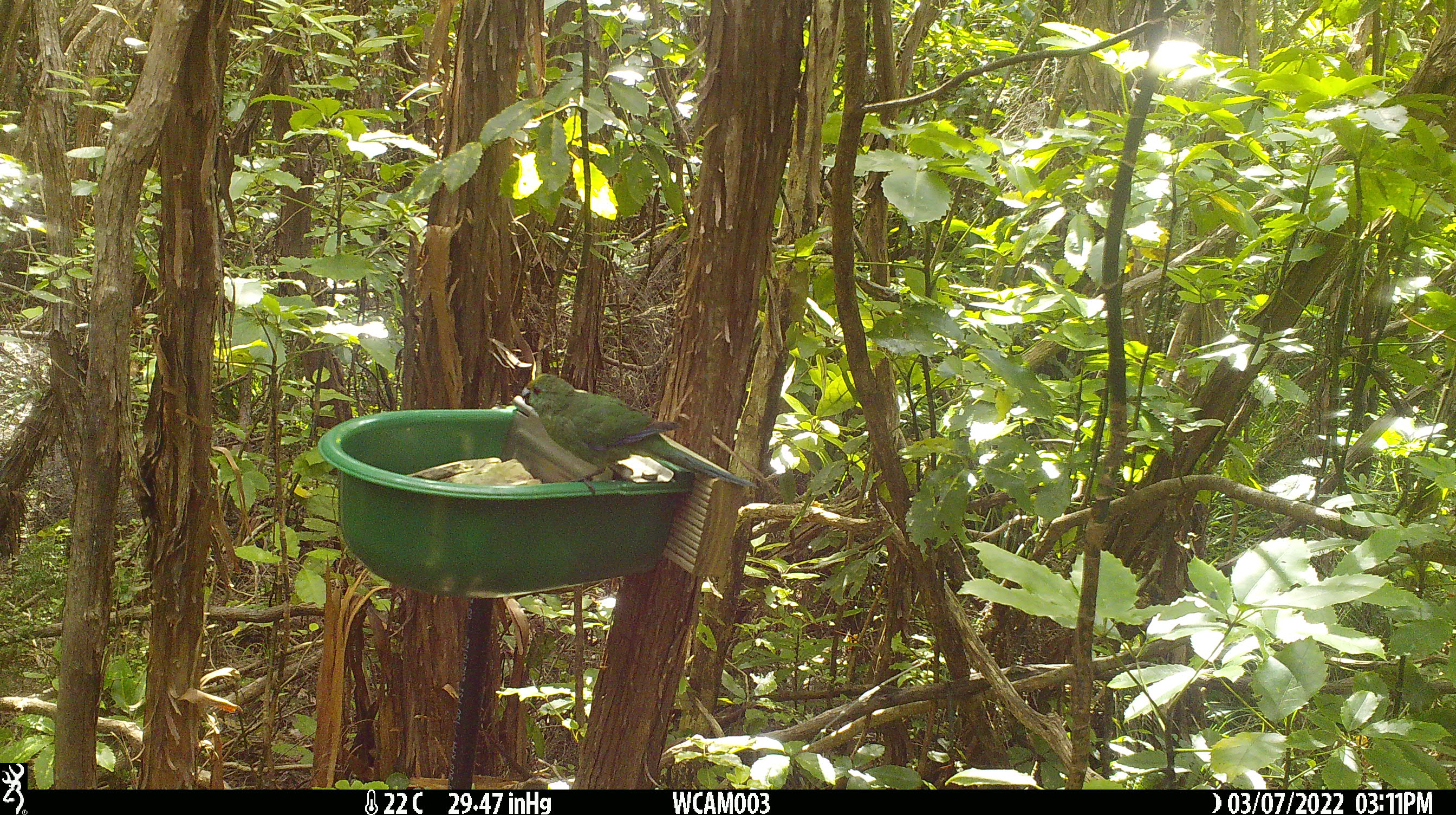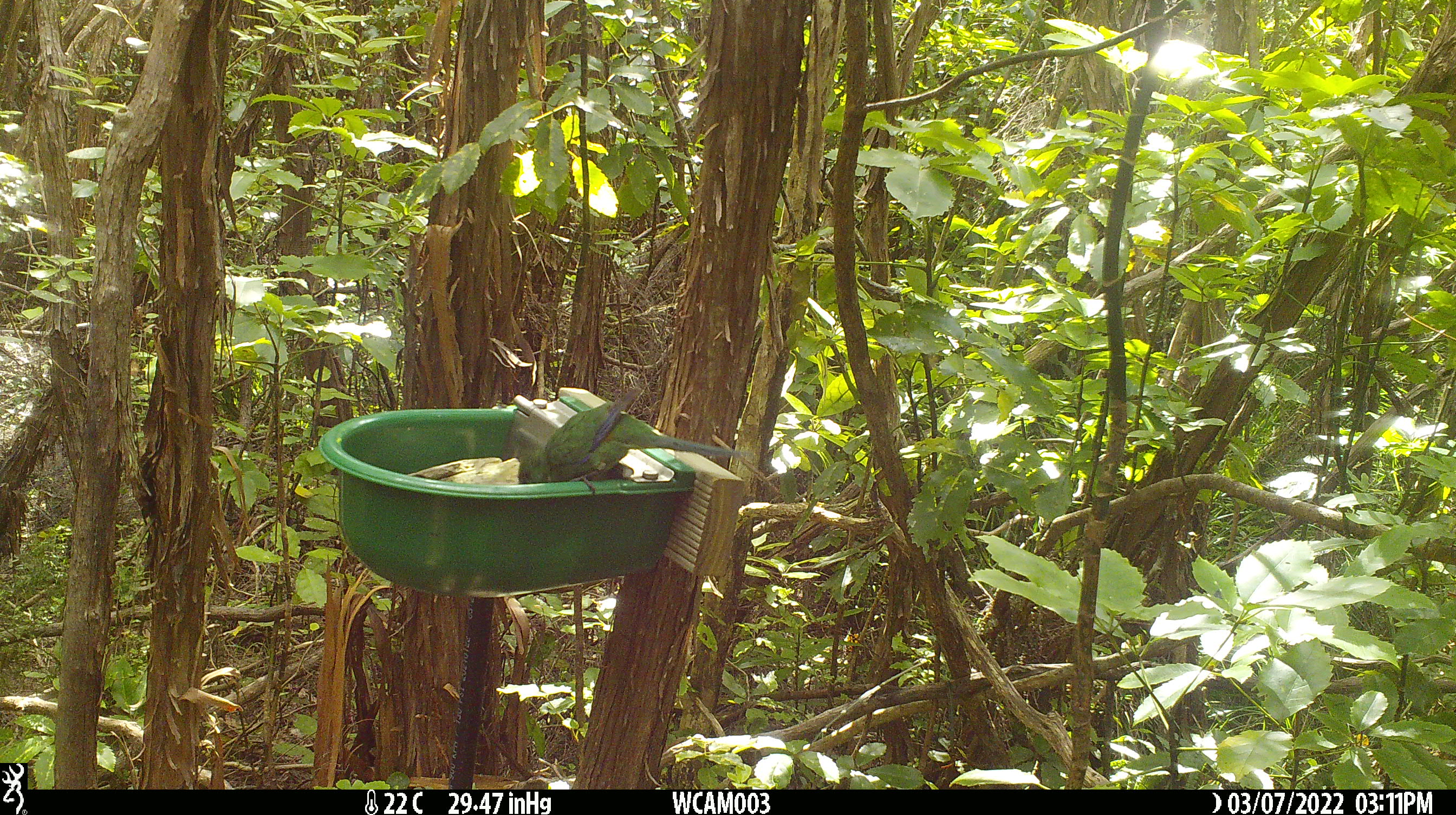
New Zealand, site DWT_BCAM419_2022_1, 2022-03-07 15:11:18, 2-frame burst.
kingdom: Animalia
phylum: Chordata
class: Aves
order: Psittaciformes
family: Psittaculidae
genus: Cyanoramphus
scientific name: Cyanoramphus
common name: parakeet